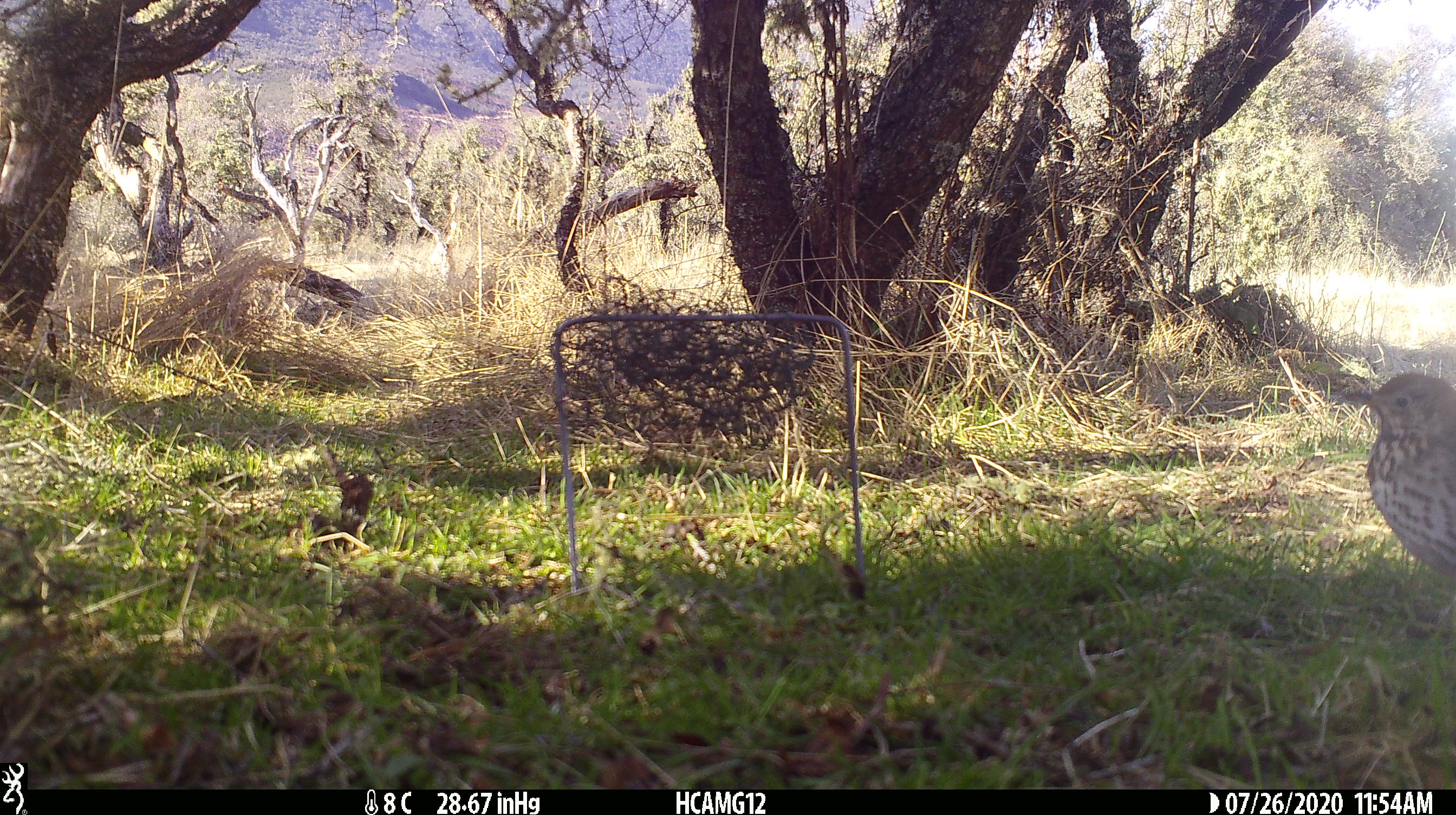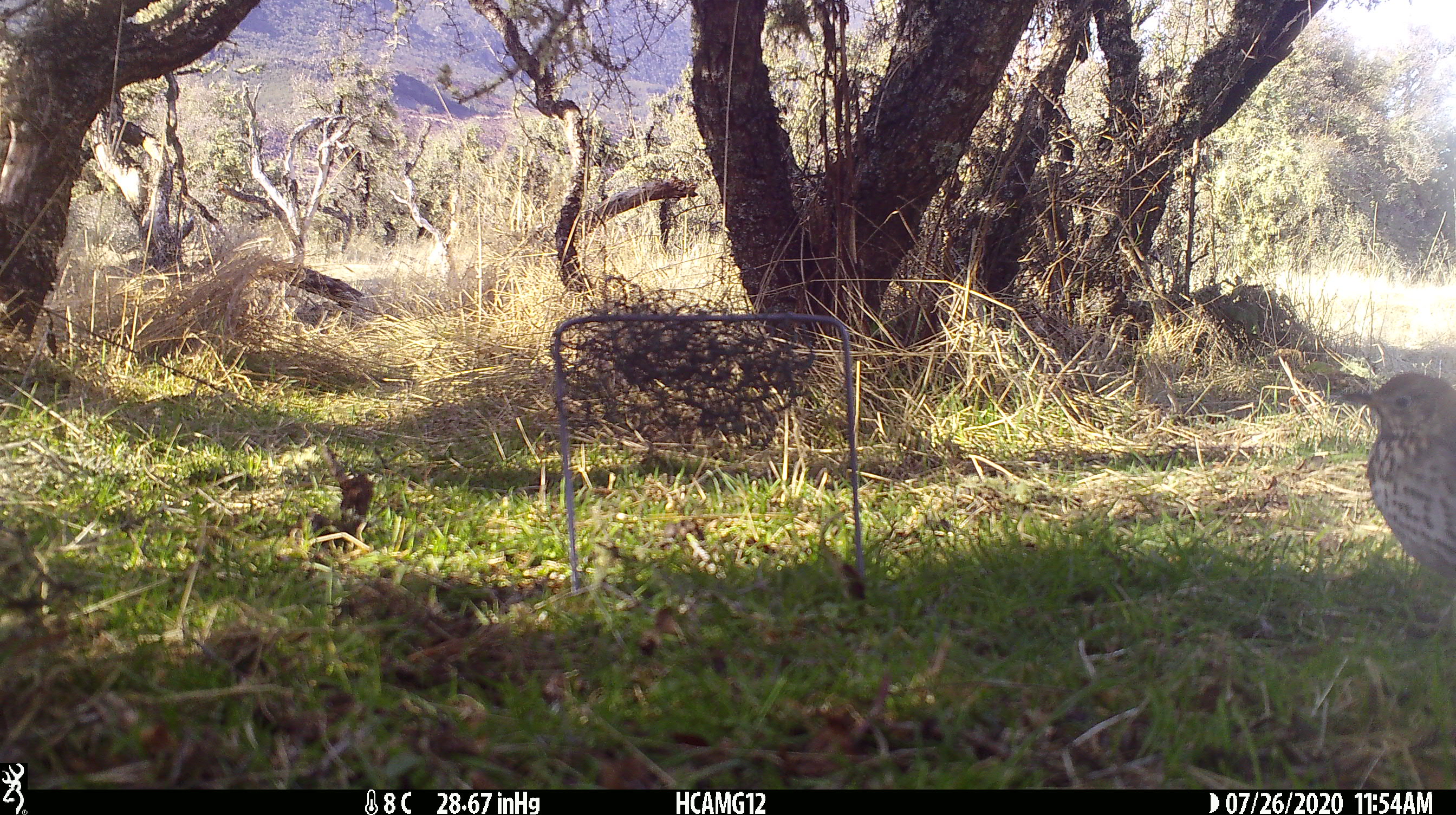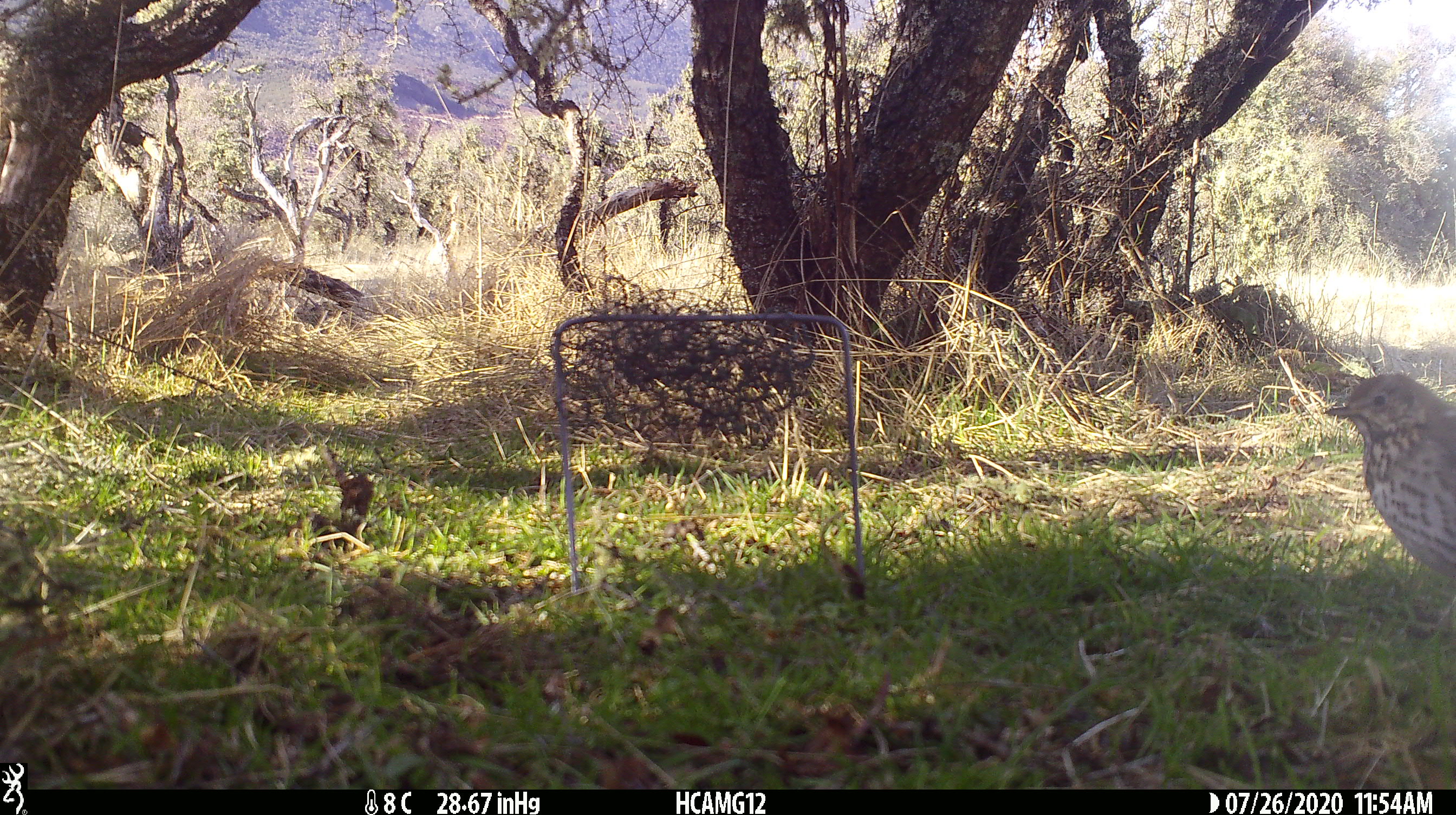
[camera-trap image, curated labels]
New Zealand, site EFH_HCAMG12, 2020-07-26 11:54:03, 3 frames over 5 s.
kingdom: Animalia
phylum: Chordata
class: Aves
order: Passeriformes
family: Turdidae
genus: Turdus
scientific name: Turdus philomelos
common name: song thrush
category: thrush